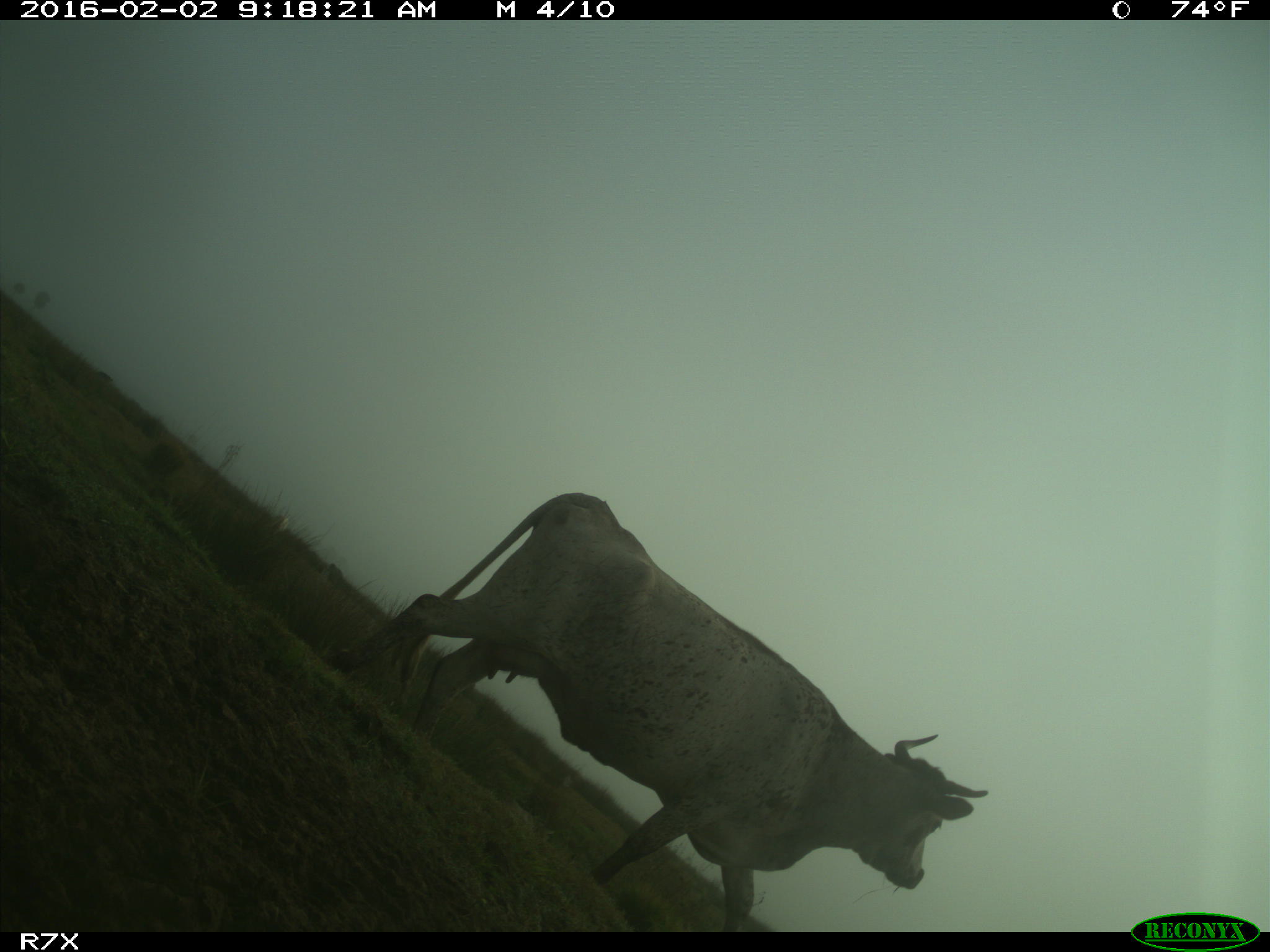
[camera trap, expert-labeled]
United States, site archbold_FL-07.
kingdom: Animalia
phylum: Chordata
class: Mammalia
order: Artiodactyla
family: Bovidae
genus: Bos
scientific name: Bos taurus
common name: domestic cow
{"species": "Bos taurus (domestic cow)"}